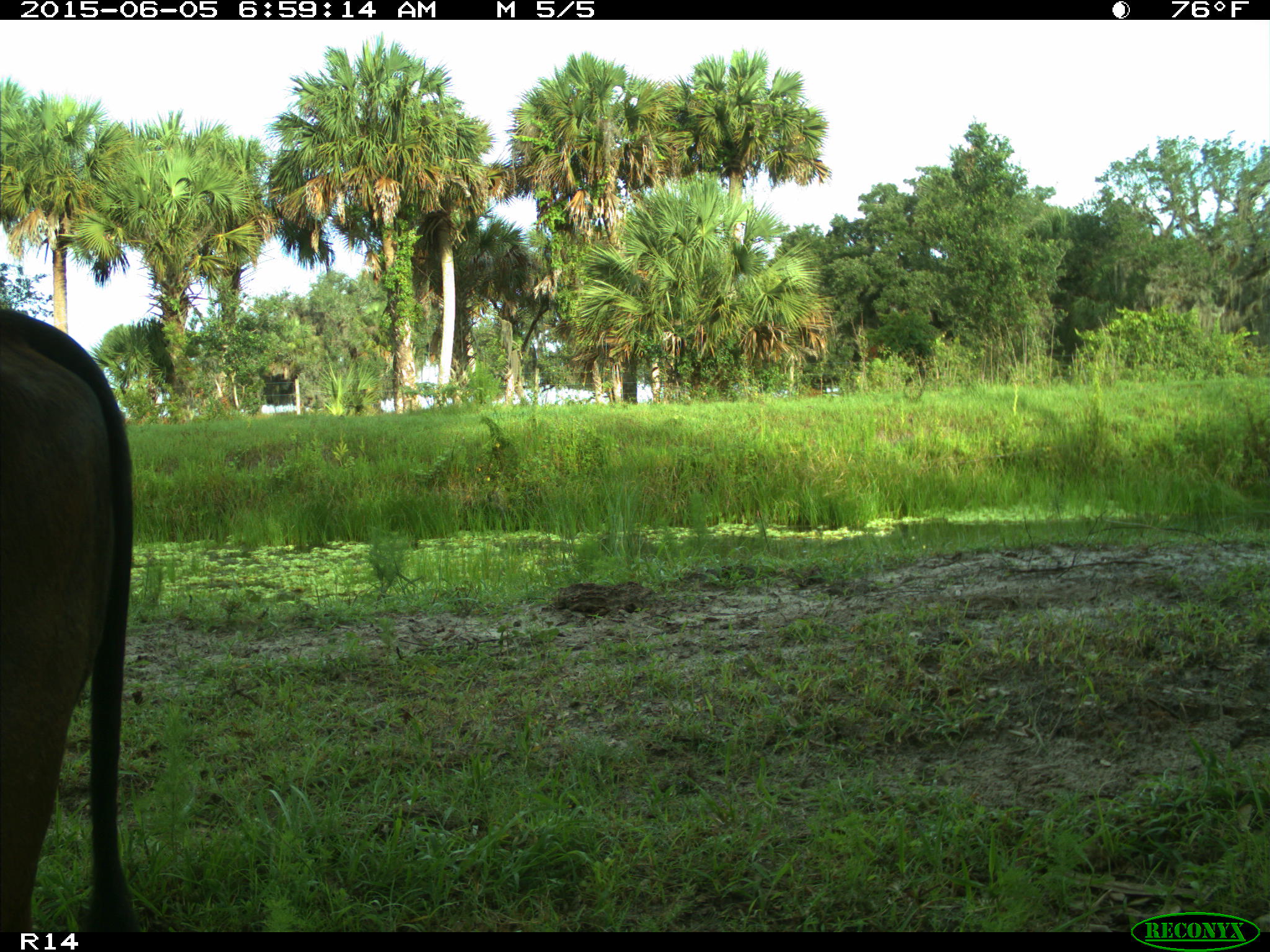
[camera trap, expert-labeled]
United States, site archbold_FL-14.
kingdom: Animalia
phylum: Chordata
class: Mammalia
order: Artiodactyla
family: Bovidae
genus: Bos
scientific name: Bos taurus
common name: domestic cow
Bos taurus (domestic cow).